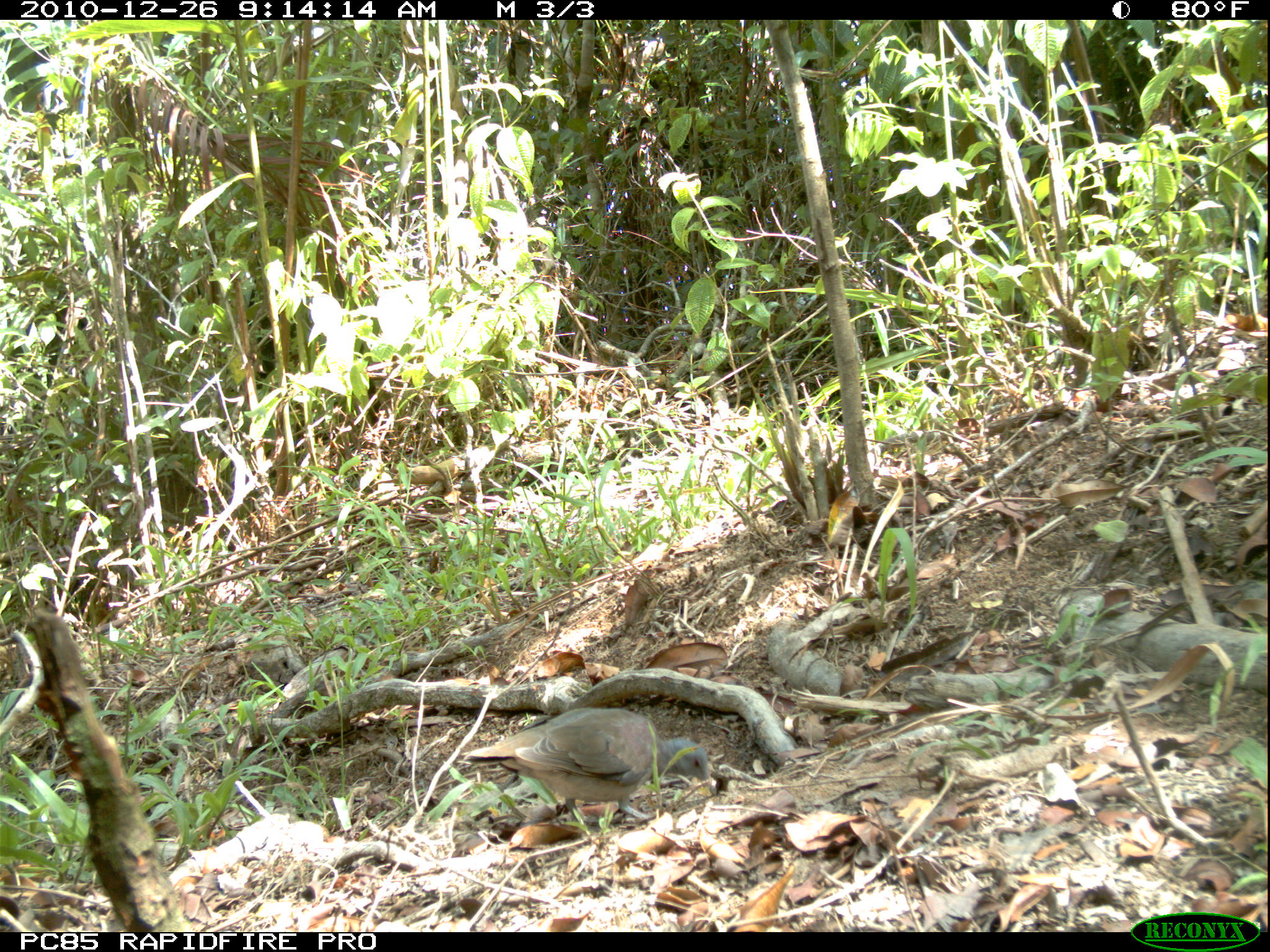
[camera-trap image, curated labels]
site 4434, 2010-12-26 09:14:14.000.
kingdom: Animalia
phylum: Chordata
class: Aves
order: Columbiformes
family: Columbidae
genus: Streptopelia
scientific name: Streptopelia picturata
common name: malagasy turtle dove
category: nesoenas picturata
Nesoenas picturata (malagasy turtle dove) (Streptopelia picturata), count 1.